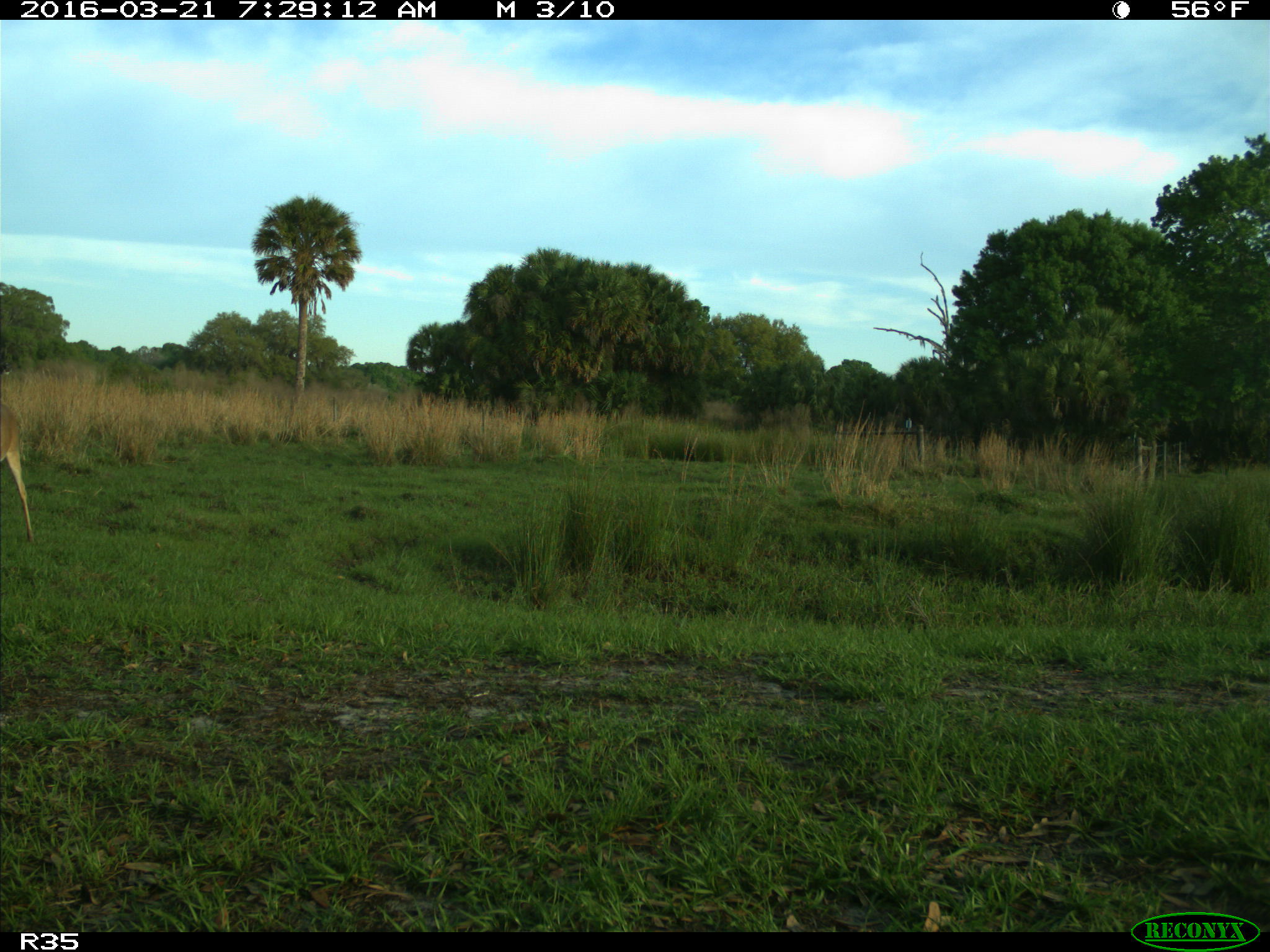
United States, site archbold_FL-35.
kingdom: Animalia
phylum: Chordata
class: Mammalia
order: Artiodactyla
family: Cervidae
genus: Odocoileus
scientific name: Odocoileus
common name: deer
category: unidentified deer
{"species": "unidentified deer (deer) (Odocoileus)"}